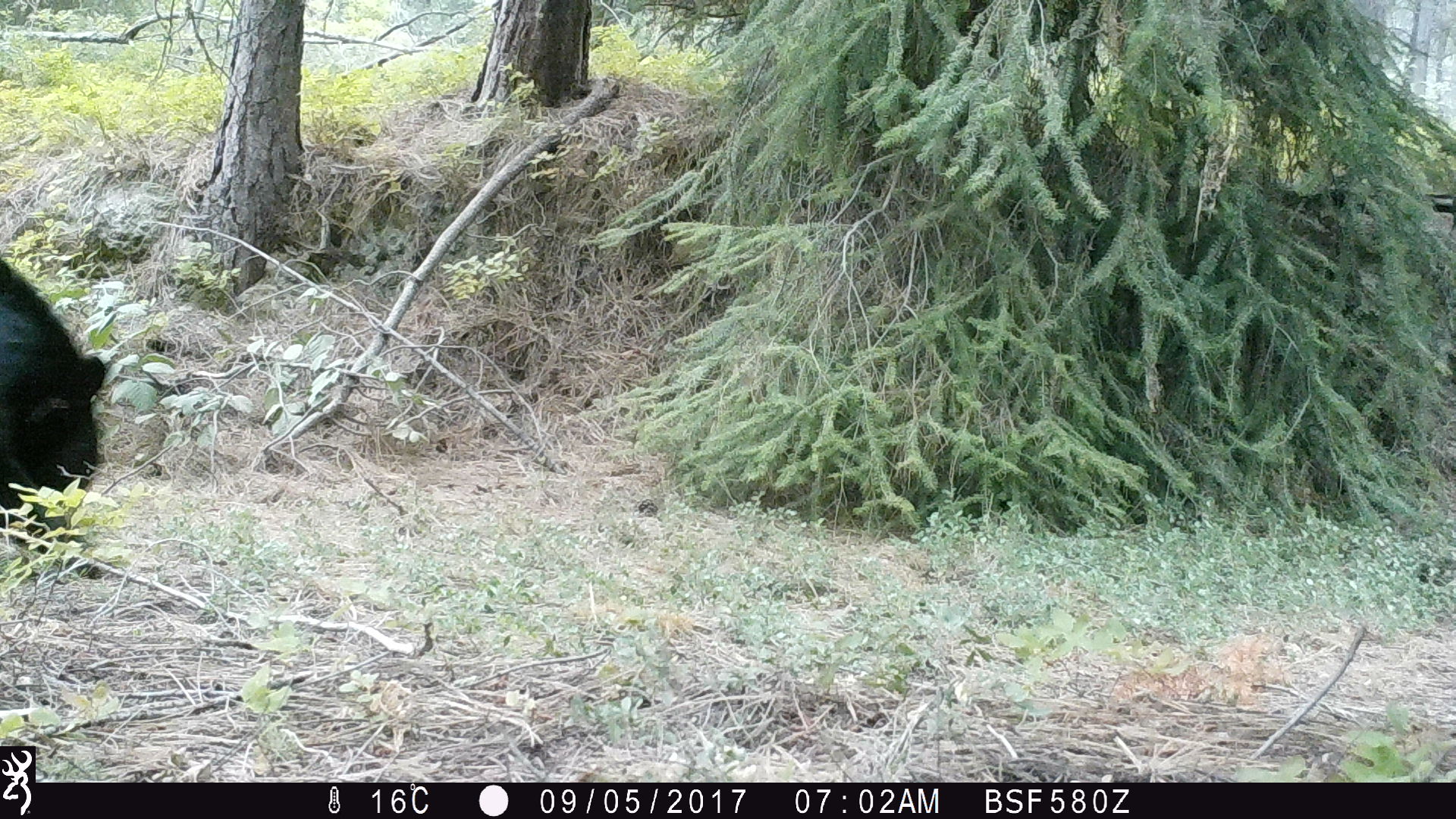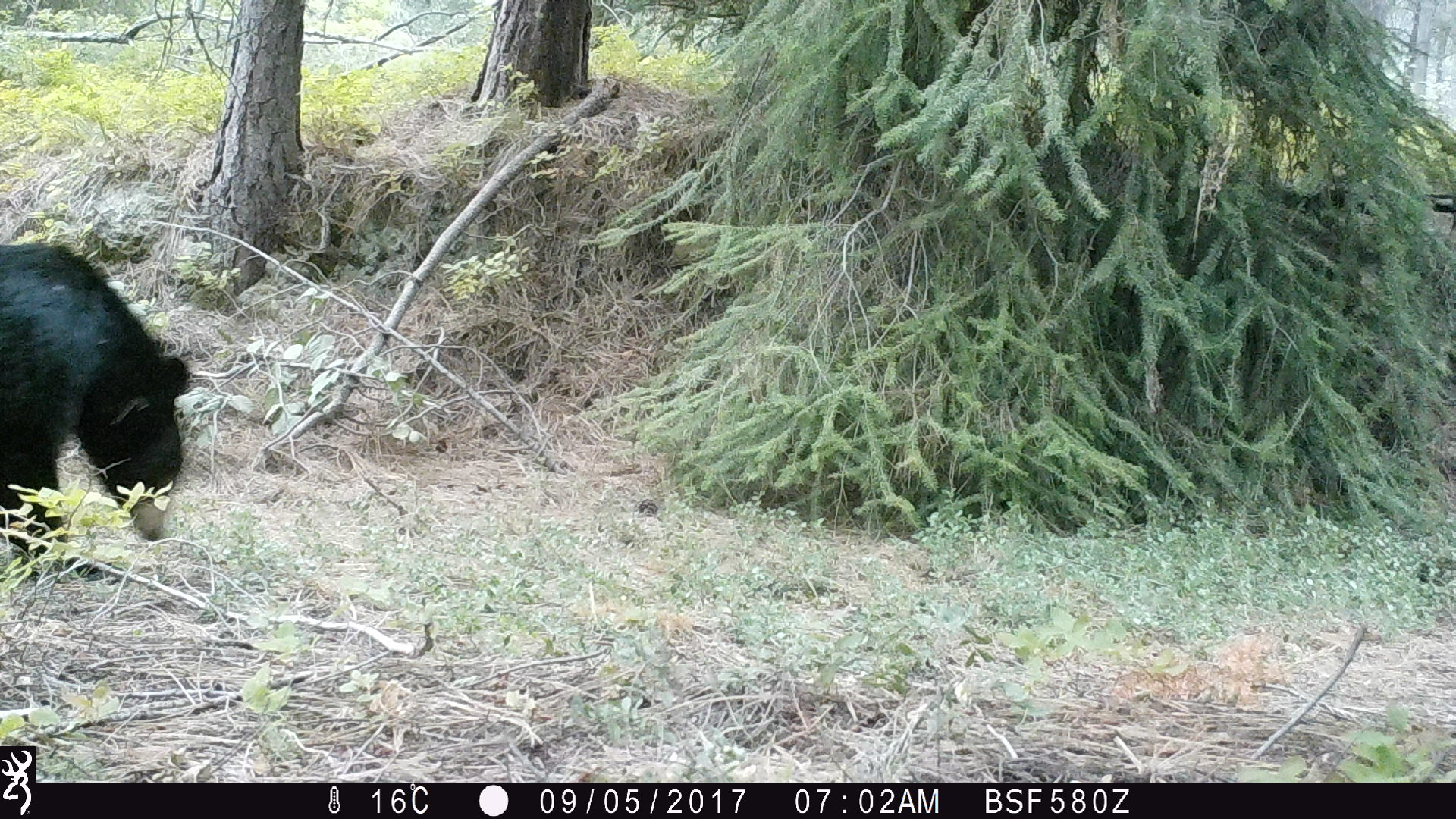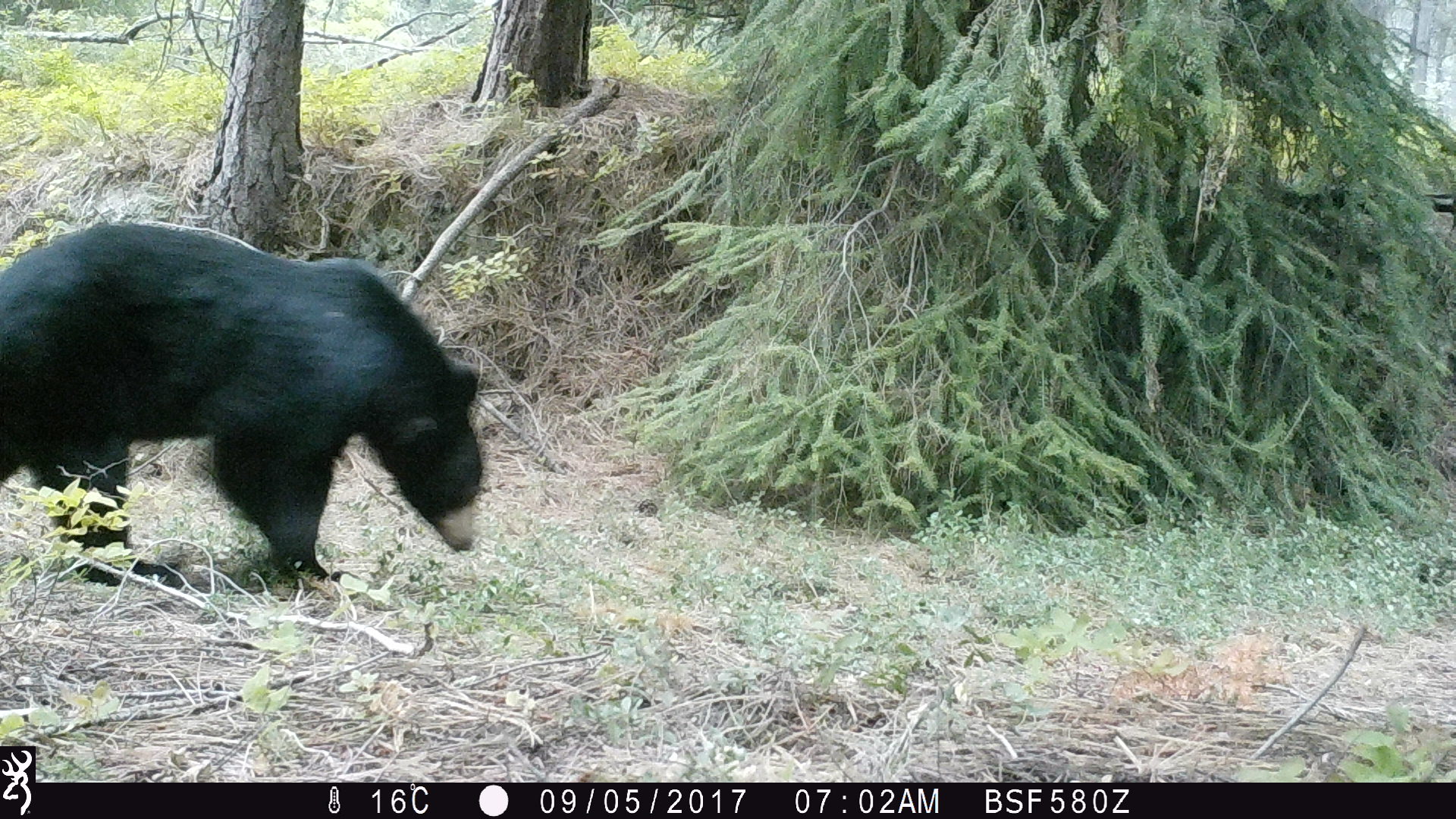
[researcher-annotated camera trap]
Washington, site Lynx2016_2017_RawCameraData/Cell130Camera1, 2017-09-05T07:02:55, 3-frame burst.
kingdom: Animalia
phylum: Chordata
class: Mammalia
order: Carnivora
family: Ursidae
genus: Ursus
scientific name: Ursus americanus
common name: american black bear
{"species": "Ursus americanus (american black bear)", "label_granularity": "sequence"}